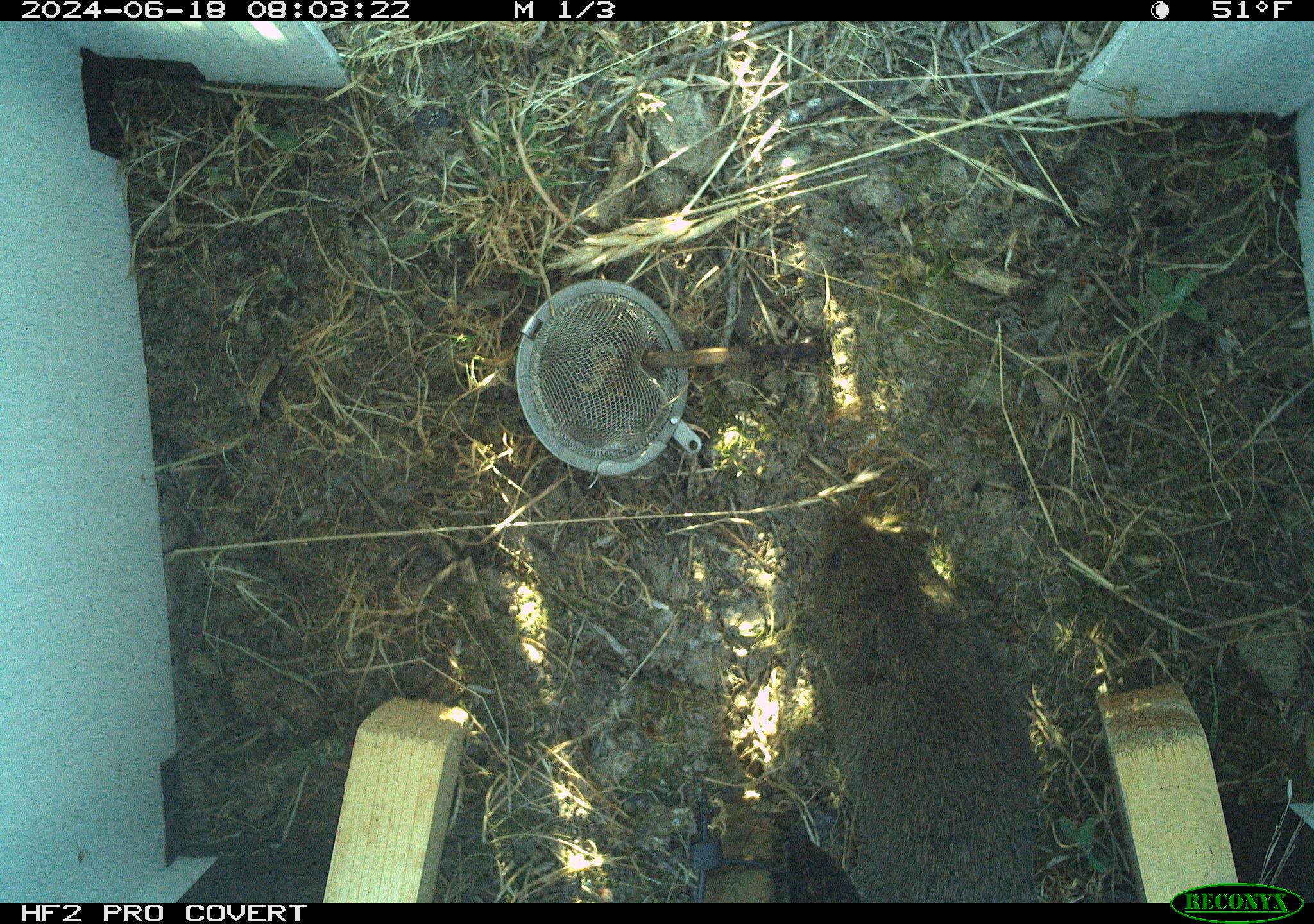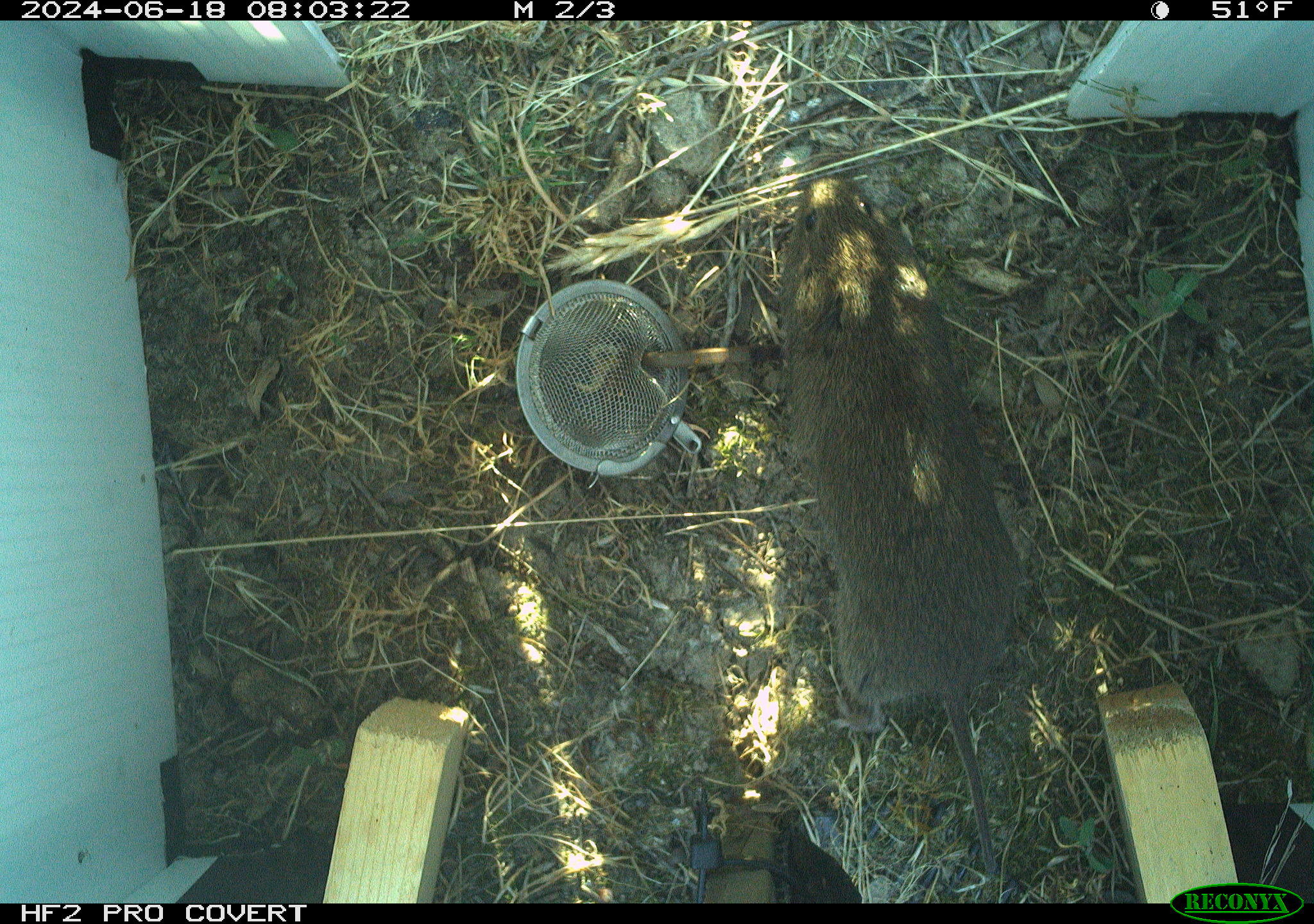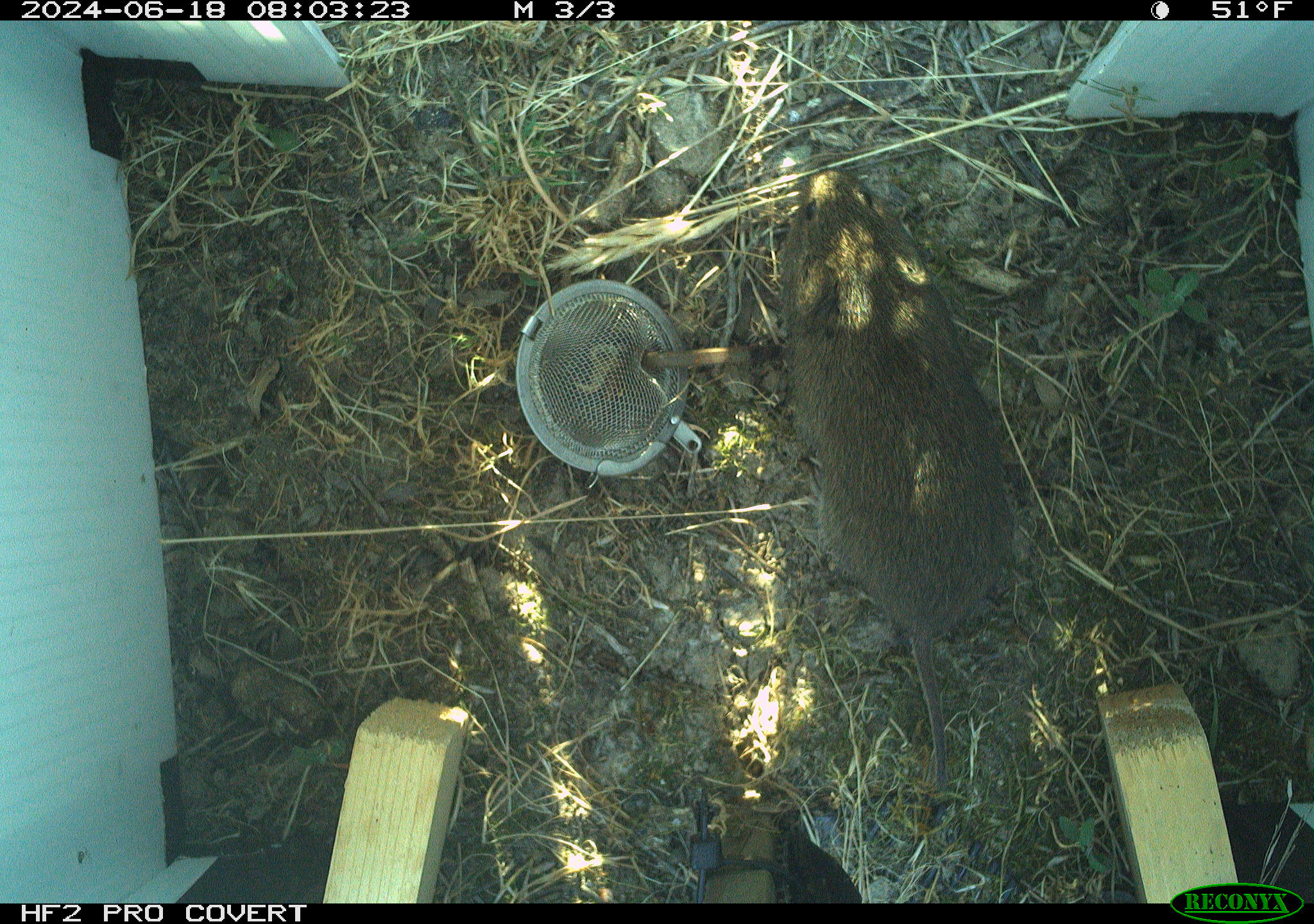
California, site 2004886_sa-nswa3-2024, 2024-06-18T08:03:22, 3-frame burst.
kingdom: Animalia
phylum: Chordata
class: Mammalia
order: Rodentia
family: Cricetidae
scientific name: Arvicolinae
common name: voles, lemmings, and muskrats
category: arvicolinae subfamily